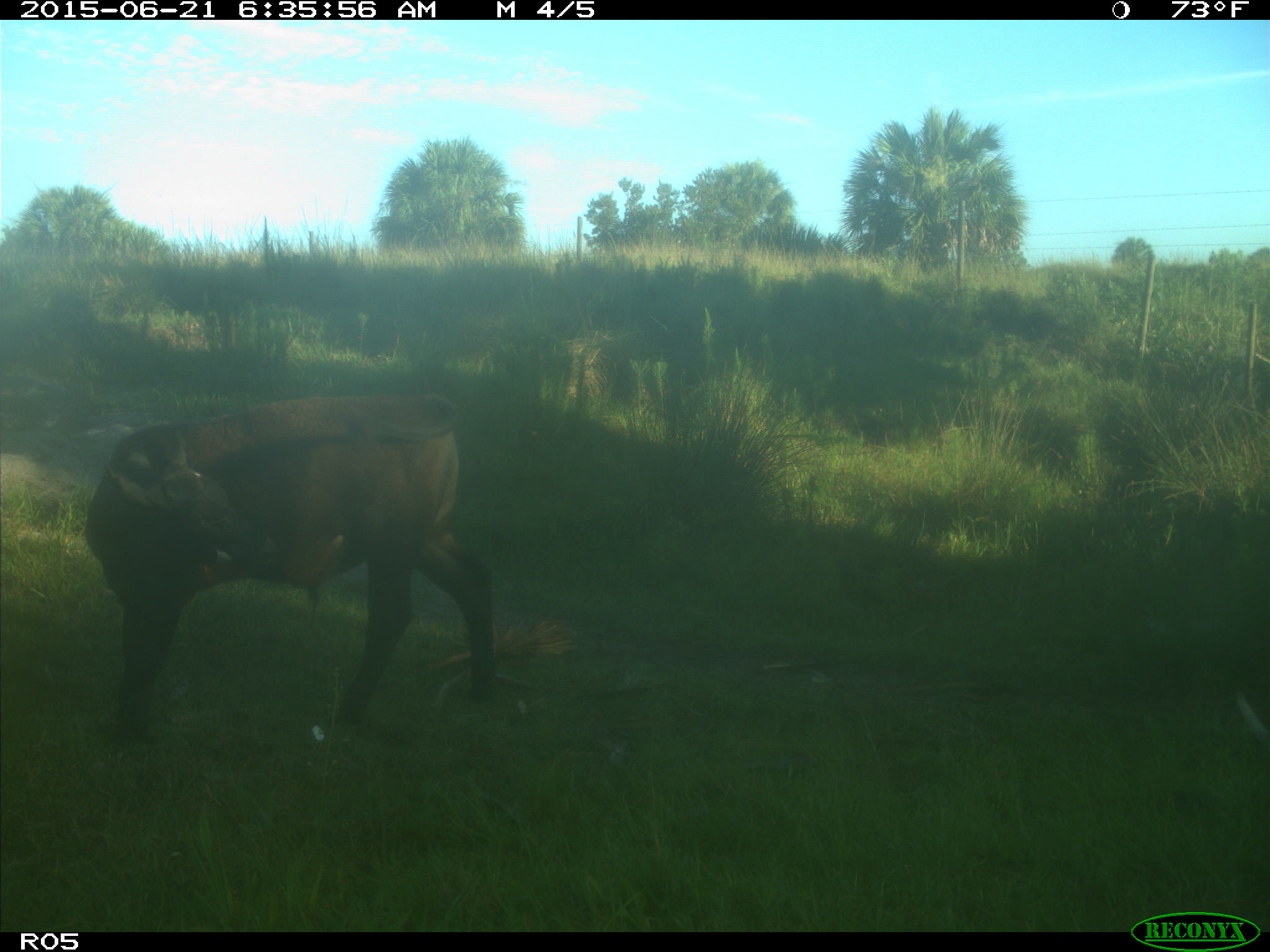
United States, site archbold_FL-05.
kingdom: Animalia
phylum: Chordata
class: Mammalia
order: Artiodactyla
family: Bovidae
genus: Bos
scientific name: Bos taurus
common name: domestic cow